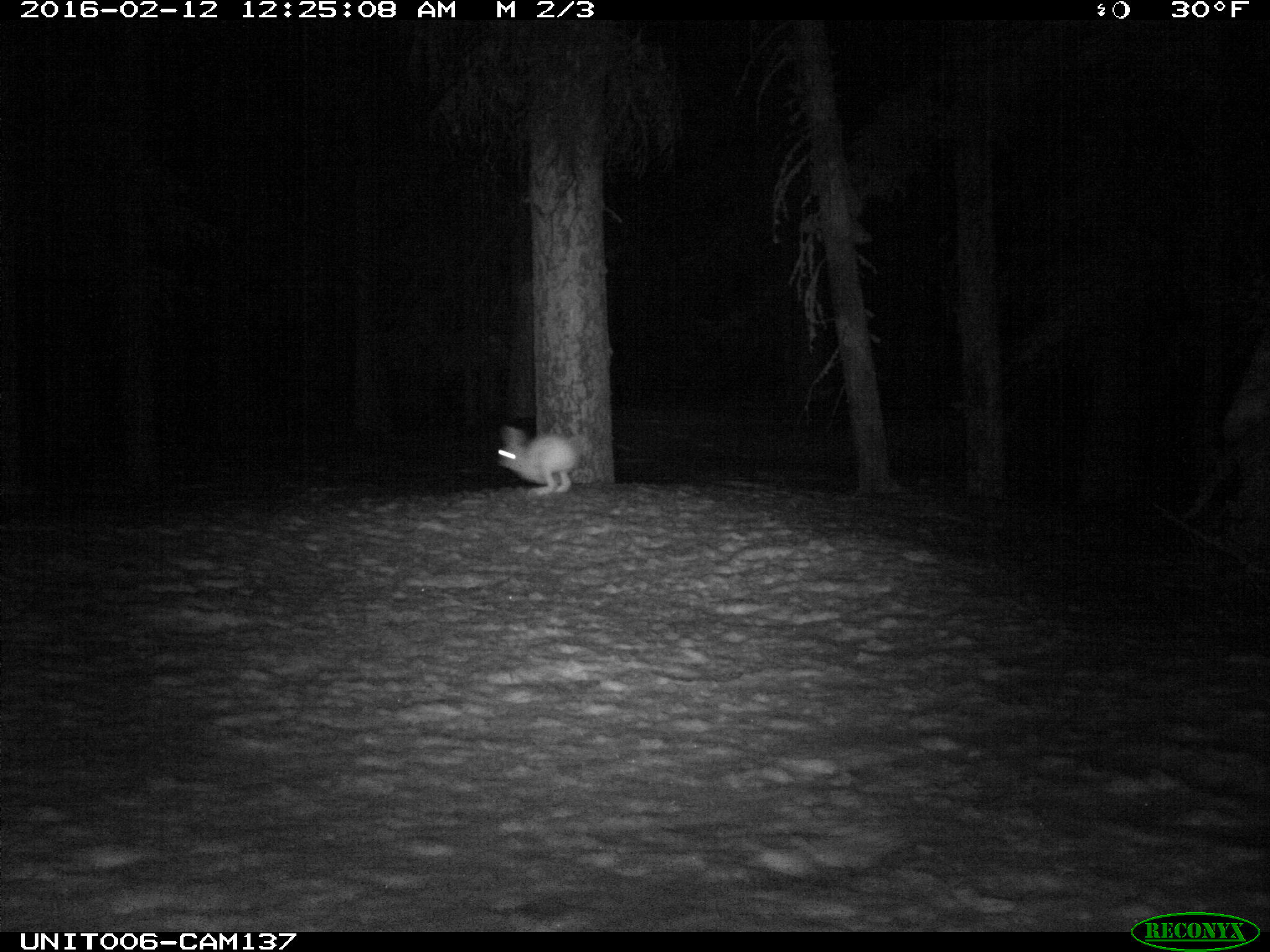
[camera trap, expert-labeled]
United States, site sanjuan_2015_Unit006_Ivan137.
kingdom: Animalia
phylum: Chordata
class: Mammalia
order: Lagomorpha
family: Leporidae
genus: Lepus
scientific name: Lepus americanus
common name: snowshoe hare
Lepus americanus (snowshoe hare).